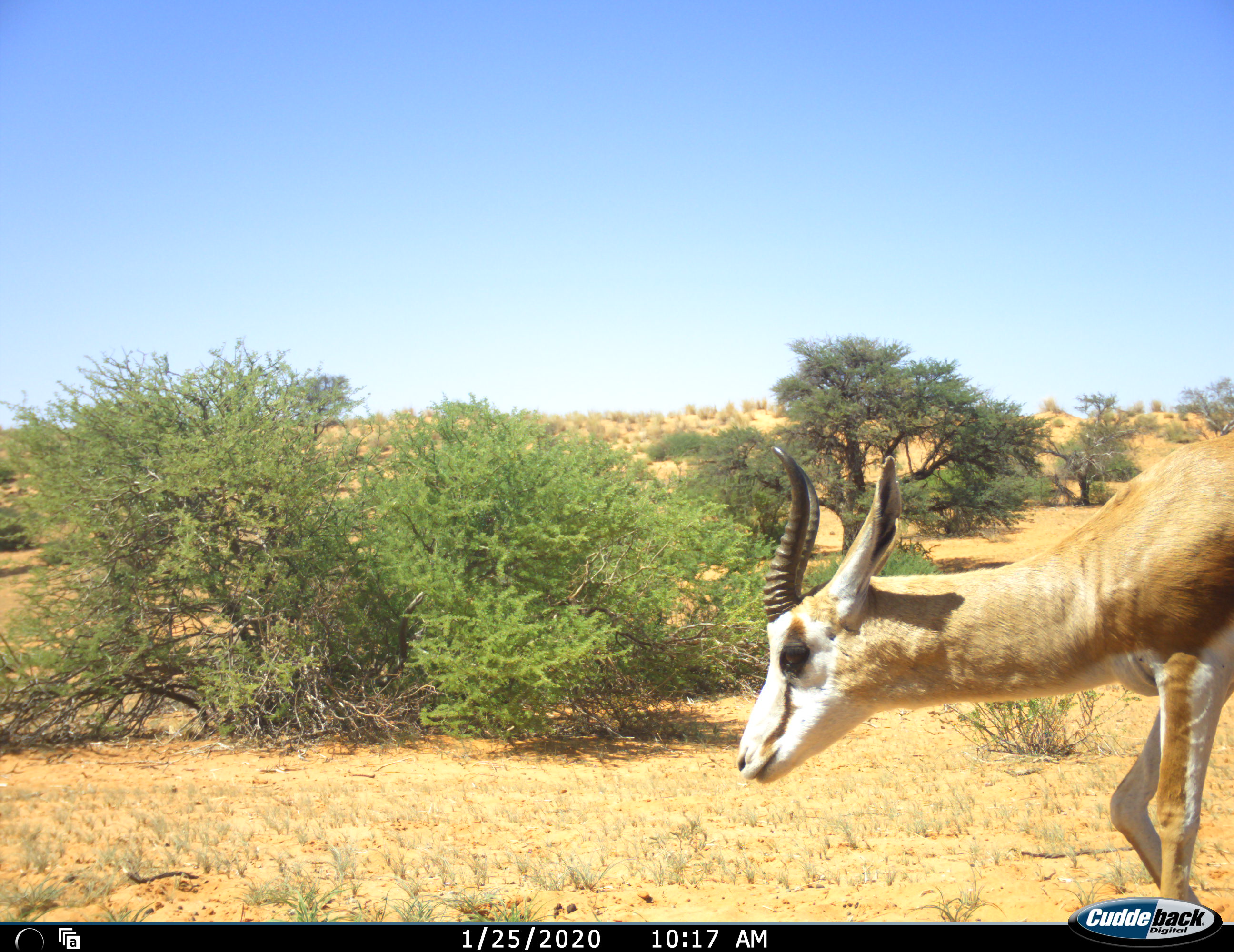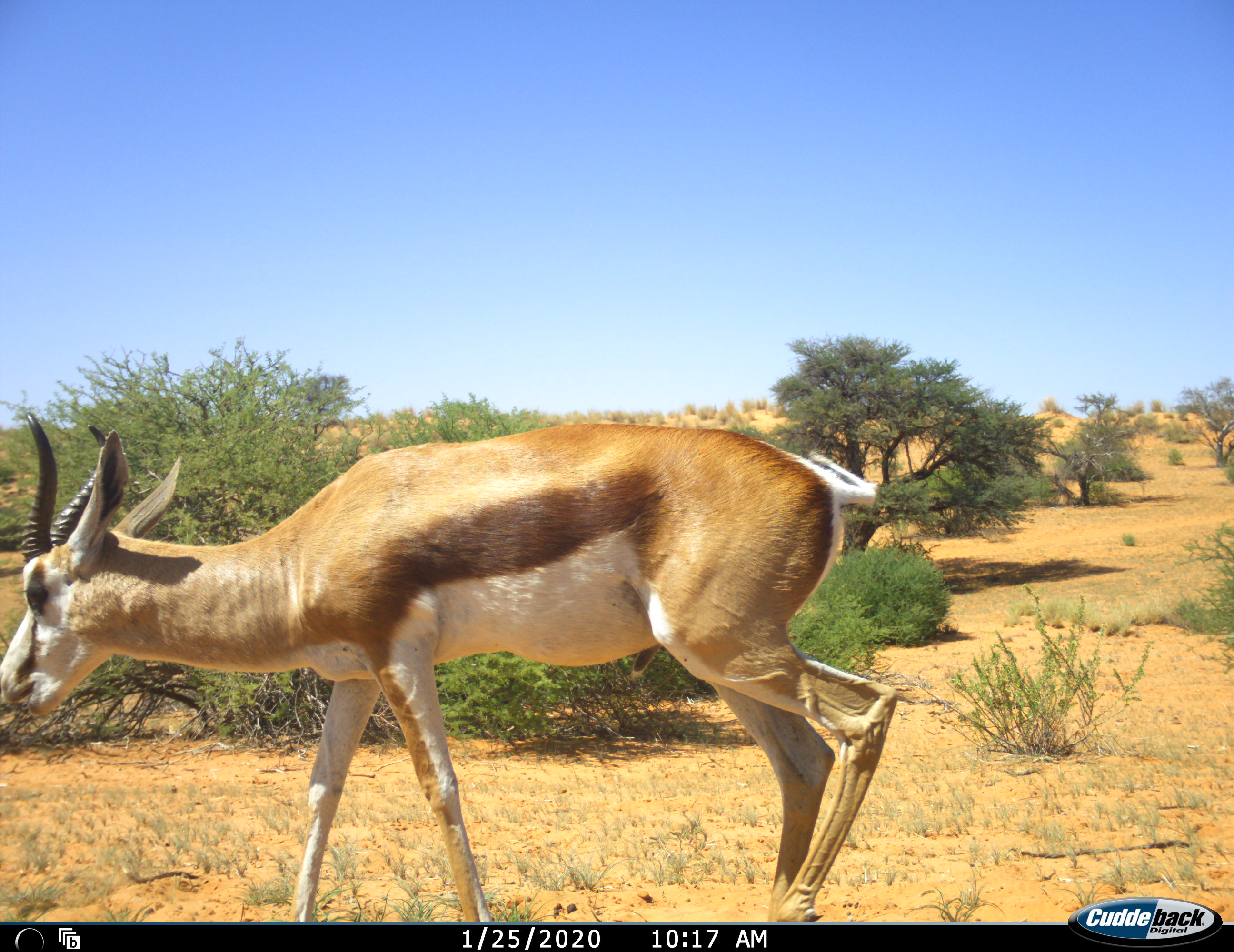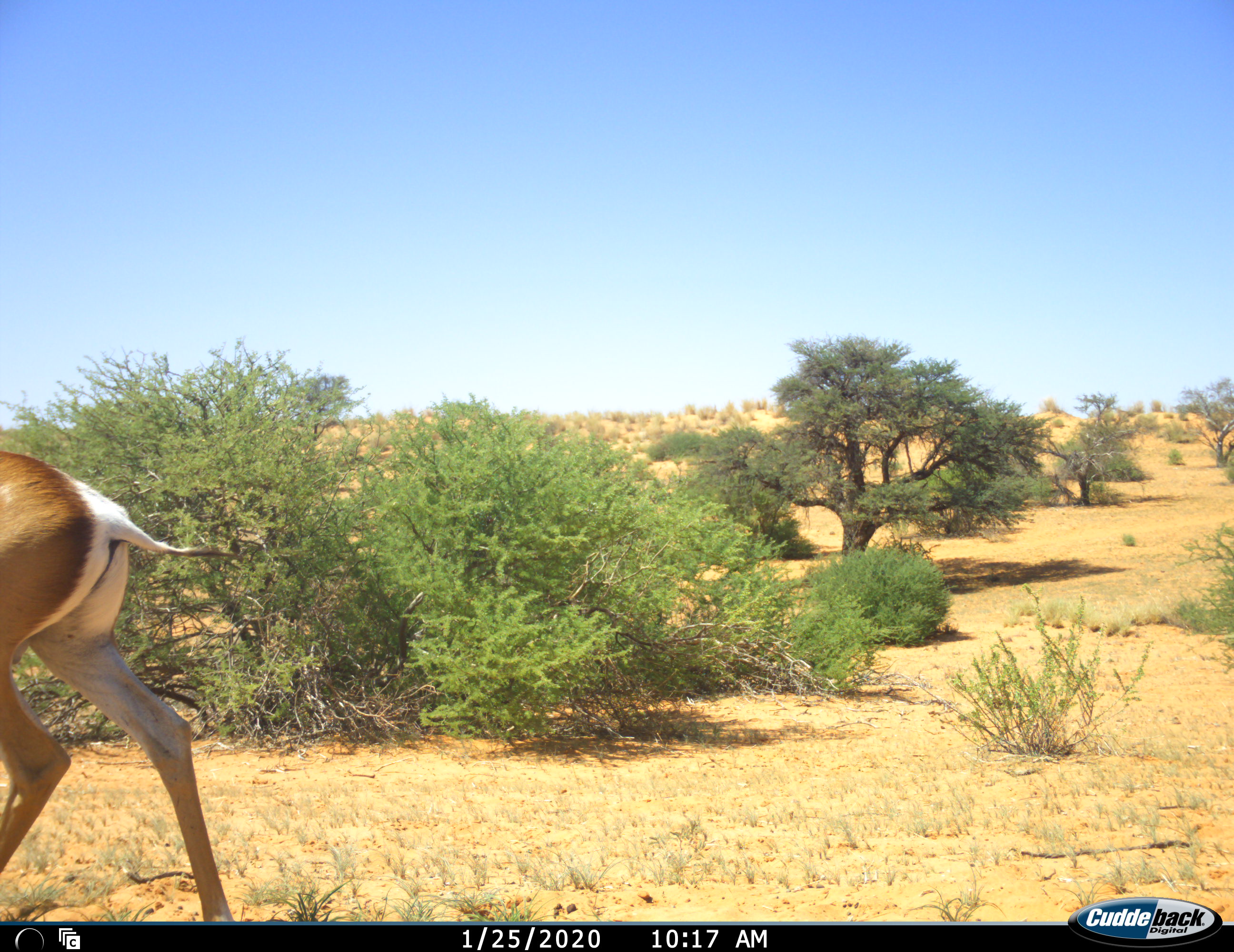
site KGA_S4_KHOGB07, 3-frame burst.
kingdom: Animalia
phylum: Chordata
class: Mammalia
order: Artiodactyla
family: Bovidae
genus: Antidorcas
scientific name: Antidorcas marsupialis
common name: springbok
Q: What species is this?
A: Springbok (Antidorcas marsupialis).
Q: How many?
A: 1.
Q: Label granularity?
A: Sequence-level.